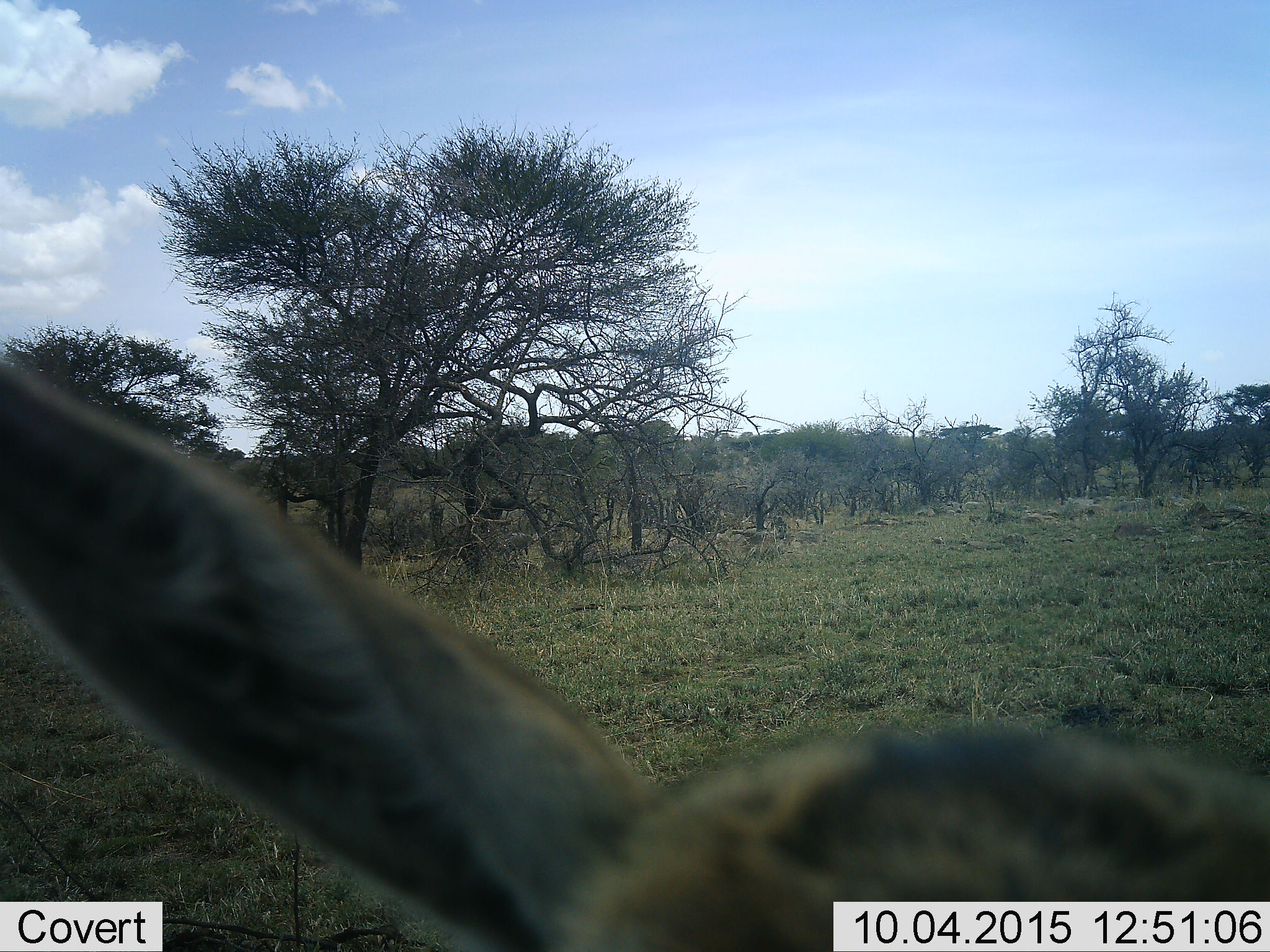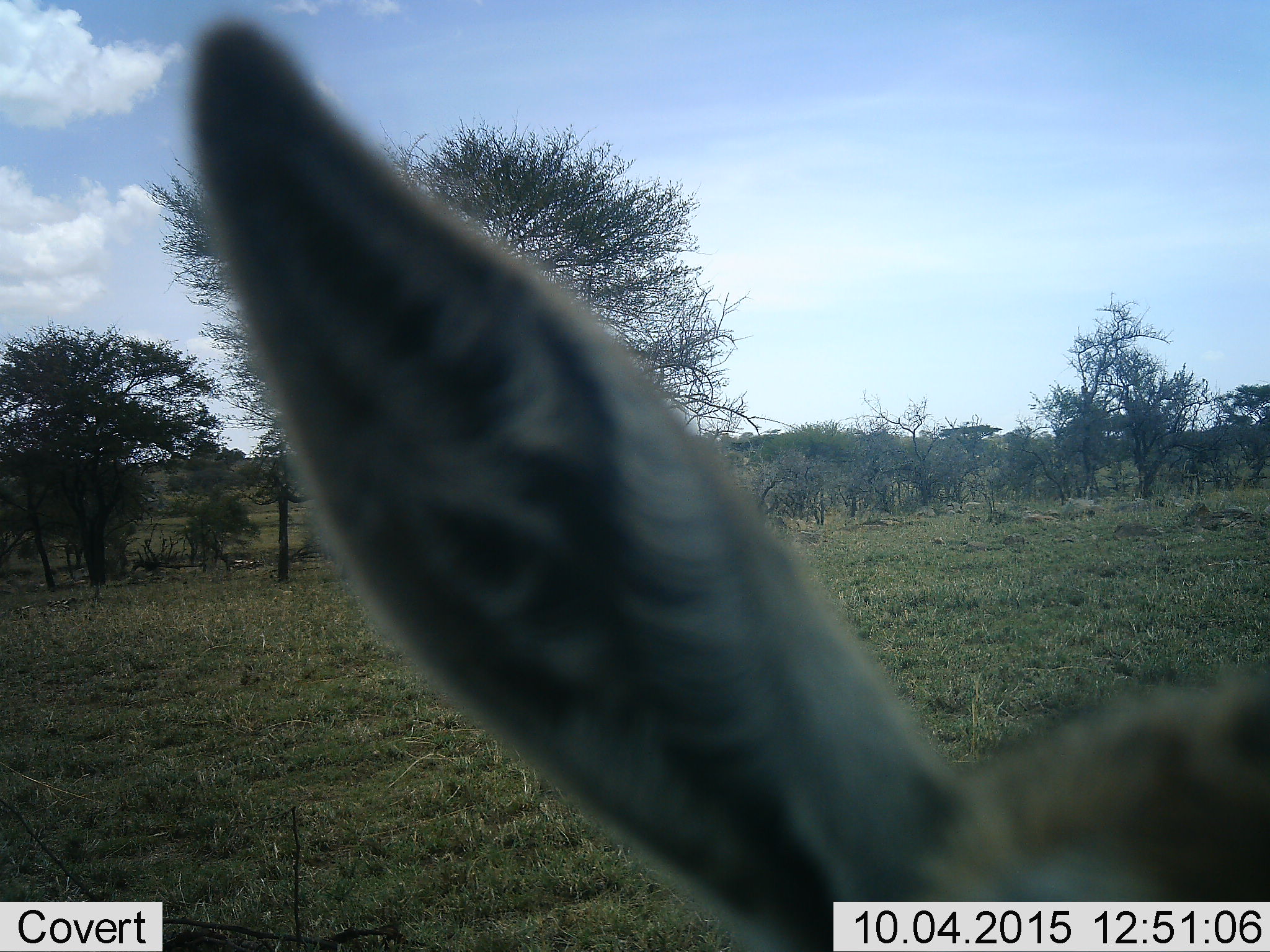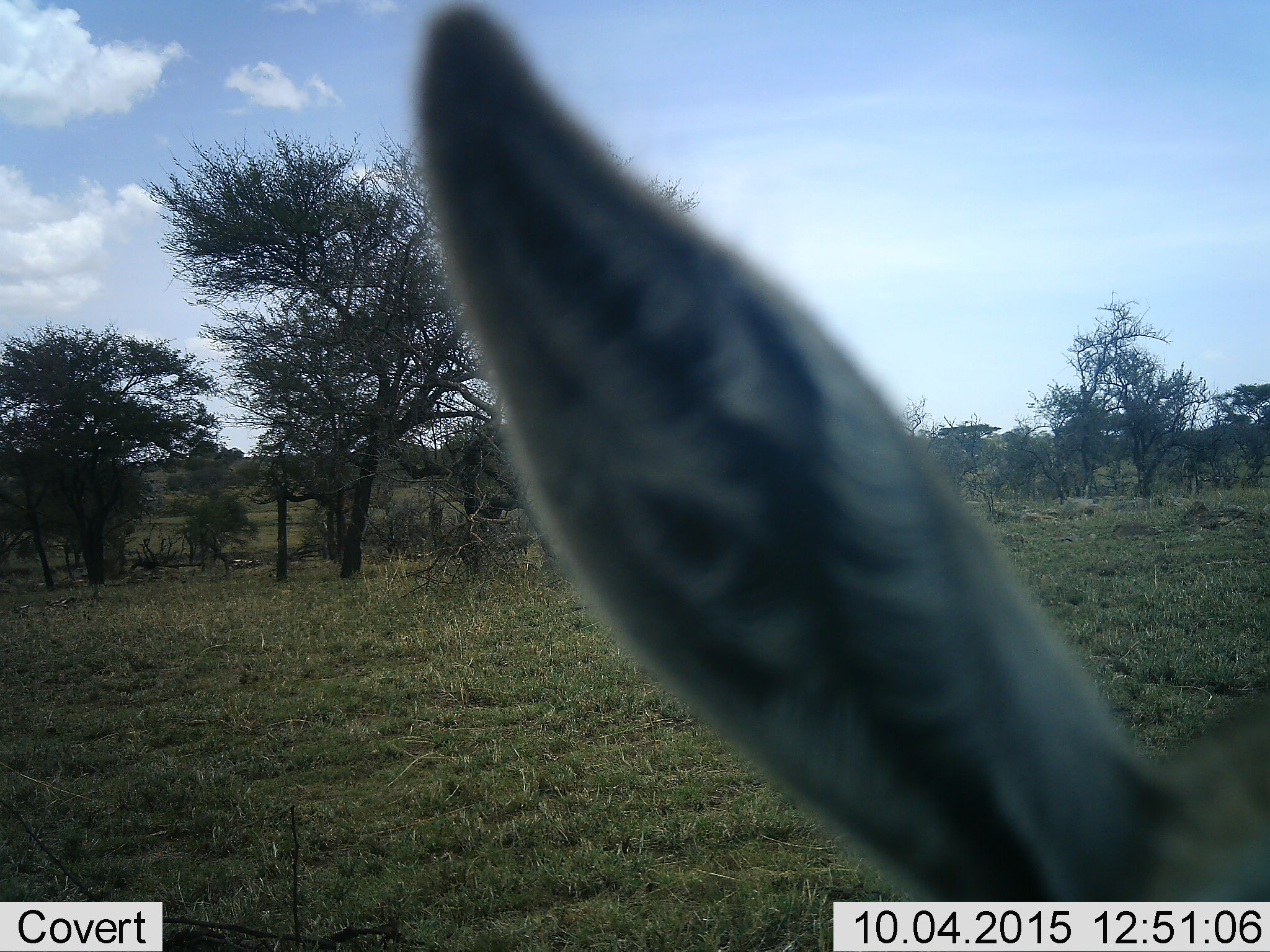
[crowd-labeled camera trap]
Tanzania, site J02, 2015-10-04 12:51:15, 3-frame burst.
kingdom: Animalia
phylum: Chordata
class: Mammalia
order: Artiodactyla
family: Bovidae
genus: Eudorcas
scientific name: Eudorcas thomsonii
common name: thomson's gazelle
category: gazellethomsons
Gazellethomsons (thomson's gazelle) (Eudorcas thomsonii), count 1. Behavior (volunteer vote fractions): standing 83%, resting 0%, moving 17%, interacting 0%. Young present (vote fraction): 0%. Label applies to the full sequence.